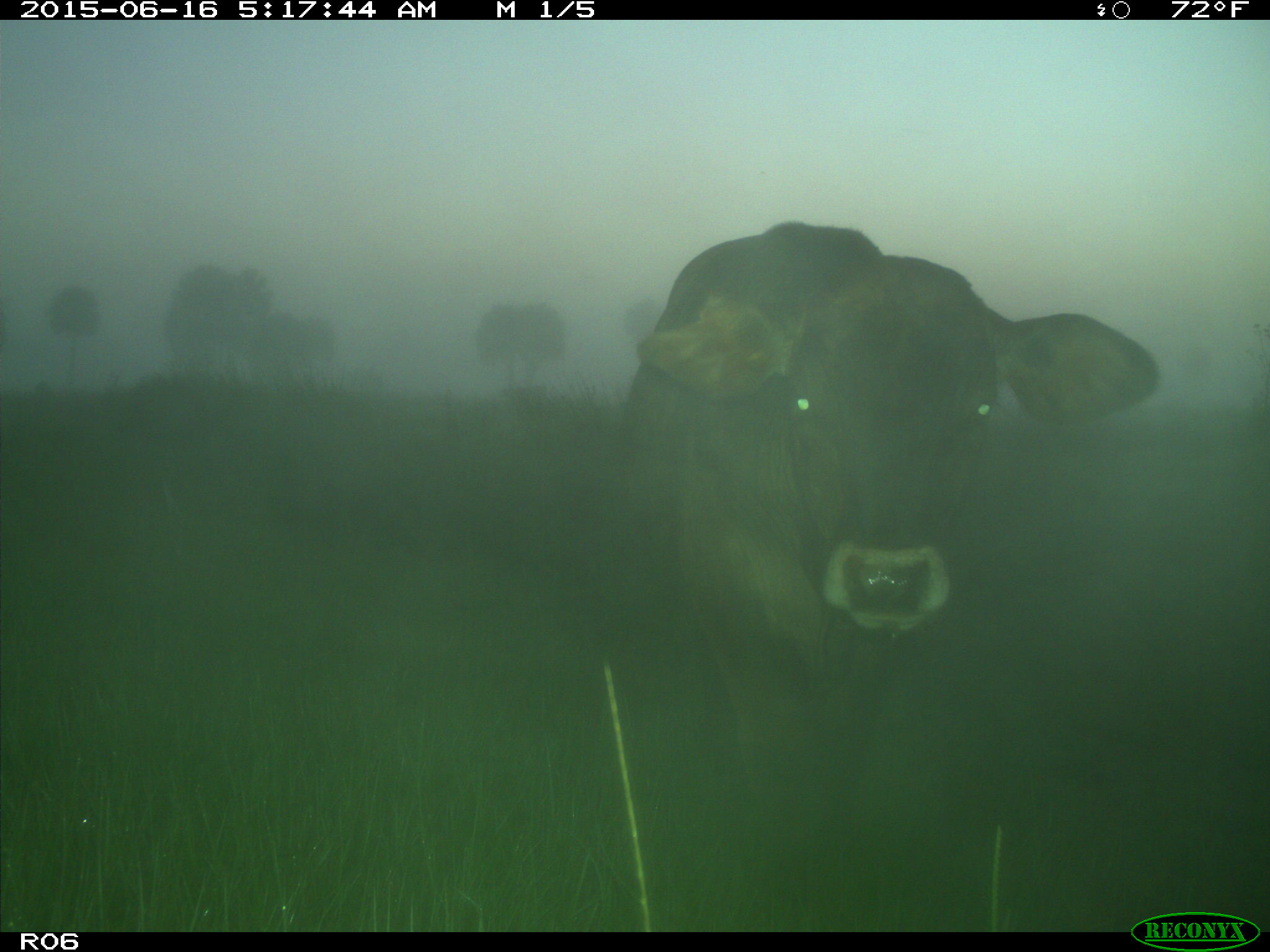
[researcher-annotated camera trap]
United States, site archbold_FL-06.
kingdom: Animalia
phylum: Chordata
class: Mammalia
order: Artiodactyla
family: Bovidae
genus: Bos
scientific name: Bos taurus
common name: domestic cow